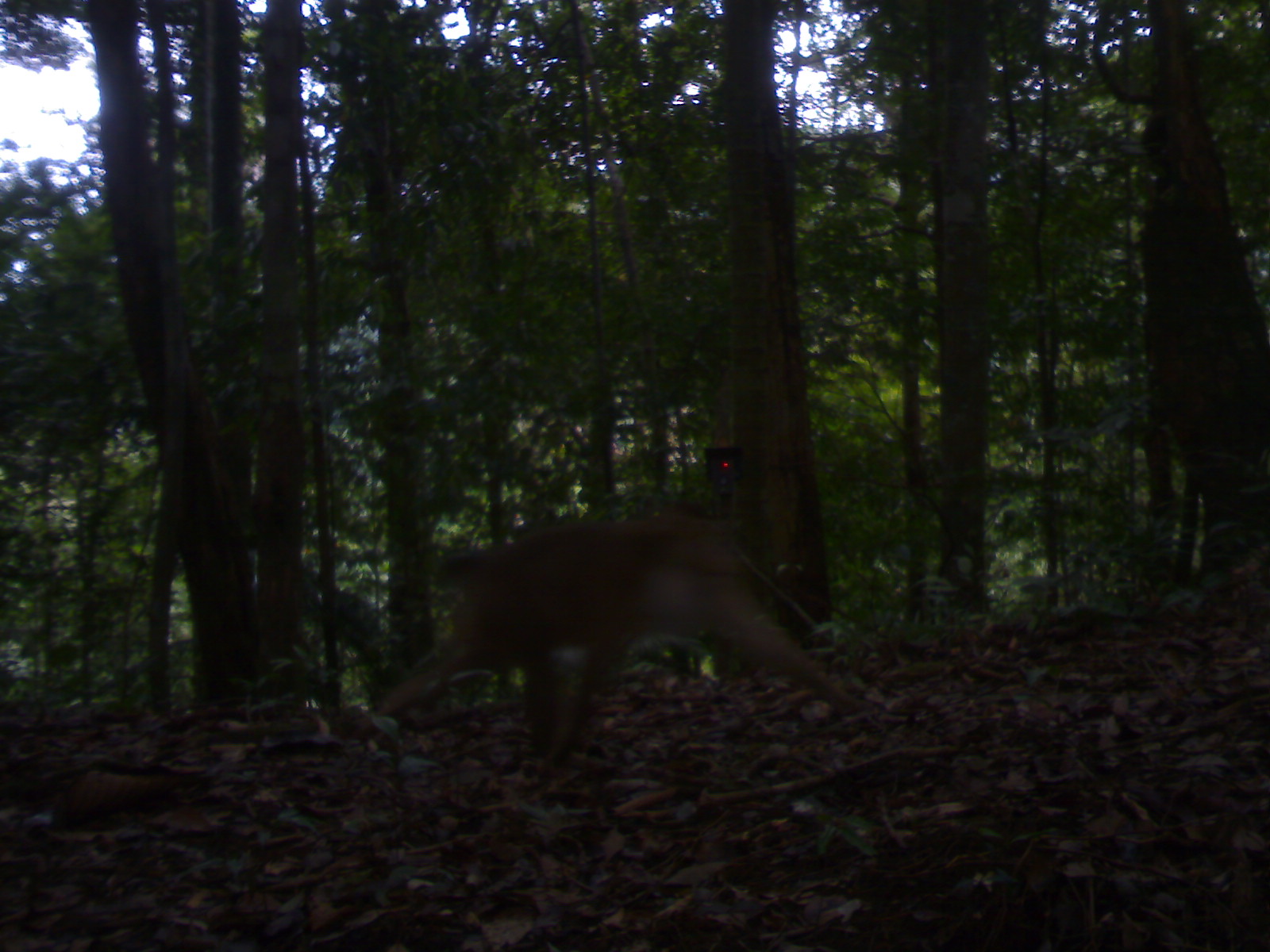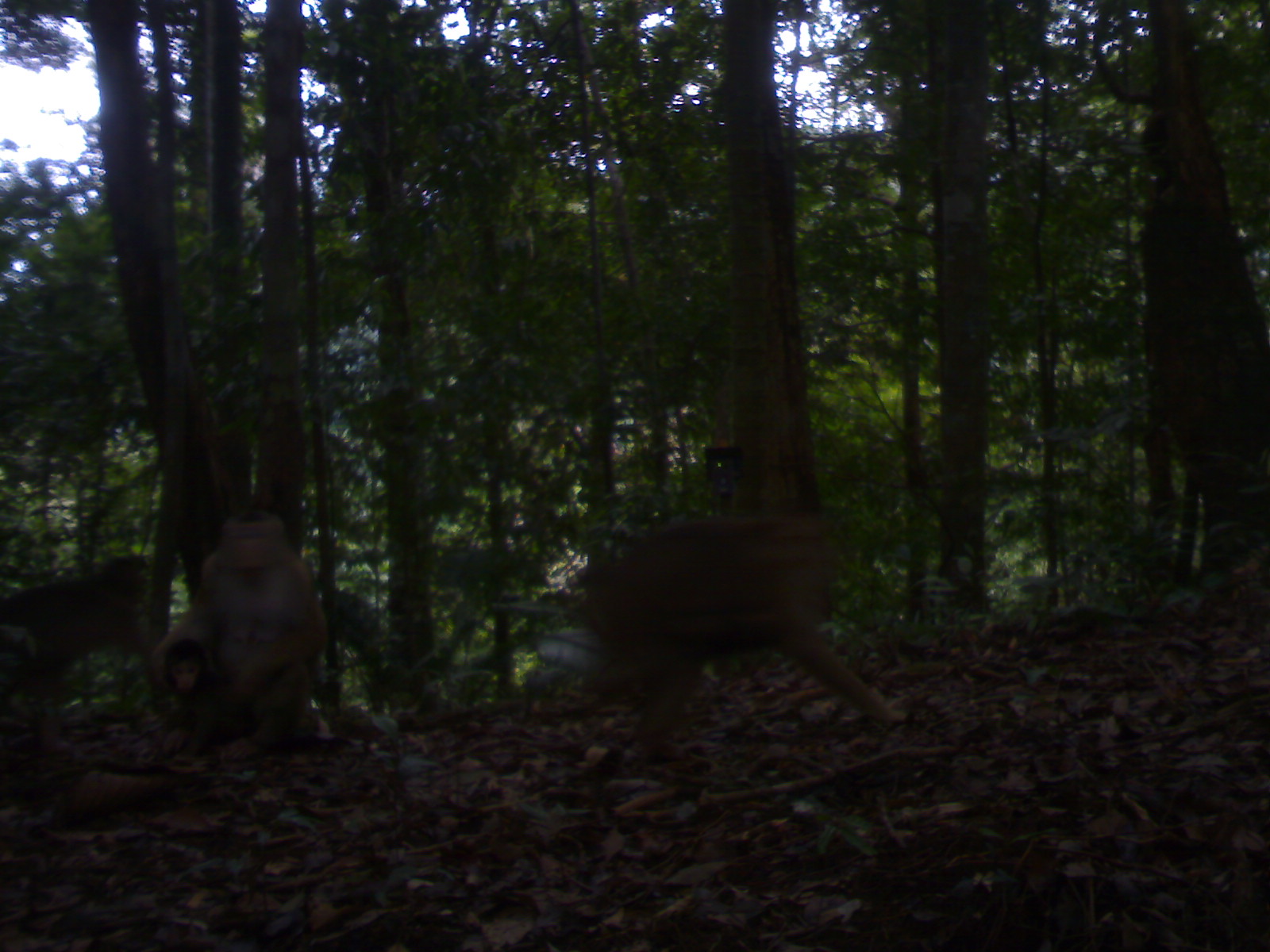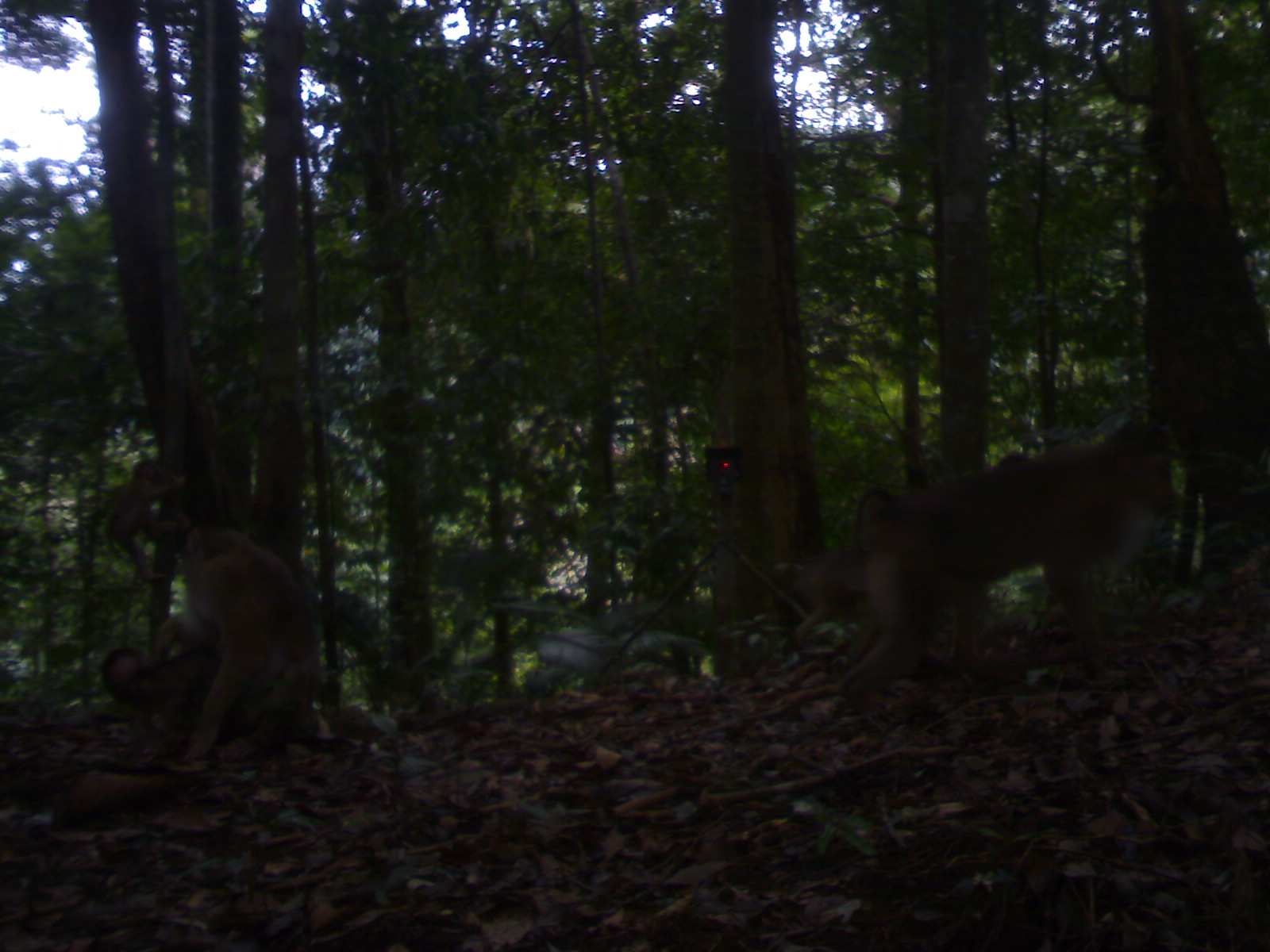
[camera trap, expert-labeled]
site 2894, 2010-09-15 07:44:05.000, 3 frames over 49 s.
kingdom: Animalia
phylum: Chordata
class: Mammalia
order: Primates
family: Cercopithecidae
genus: Macaca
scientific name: Macaca nemestrina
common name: southern pig-tailed macaque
Macaca nemestrina (southern pig-tailed macaque), count 1.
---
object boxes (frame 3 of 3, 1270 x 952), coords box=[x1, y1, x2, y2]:
macaca nemestrina: box=[838, 418, 1176, 723]; box=[154, 518, 322, 762]; box=[101, 643, 233, 738]; box=[775, 548, 880, 661]; box=[103, 453, 187, 582]